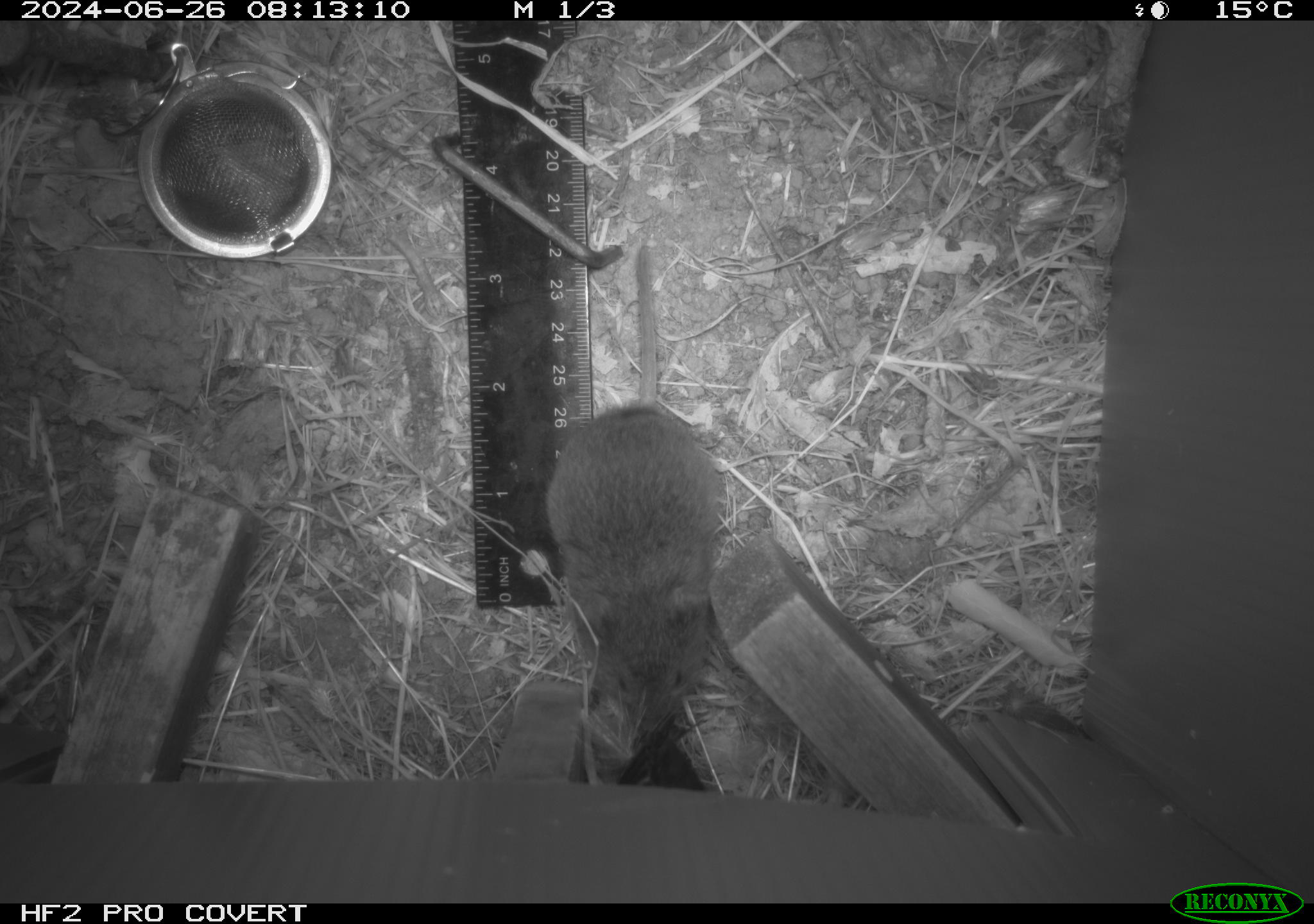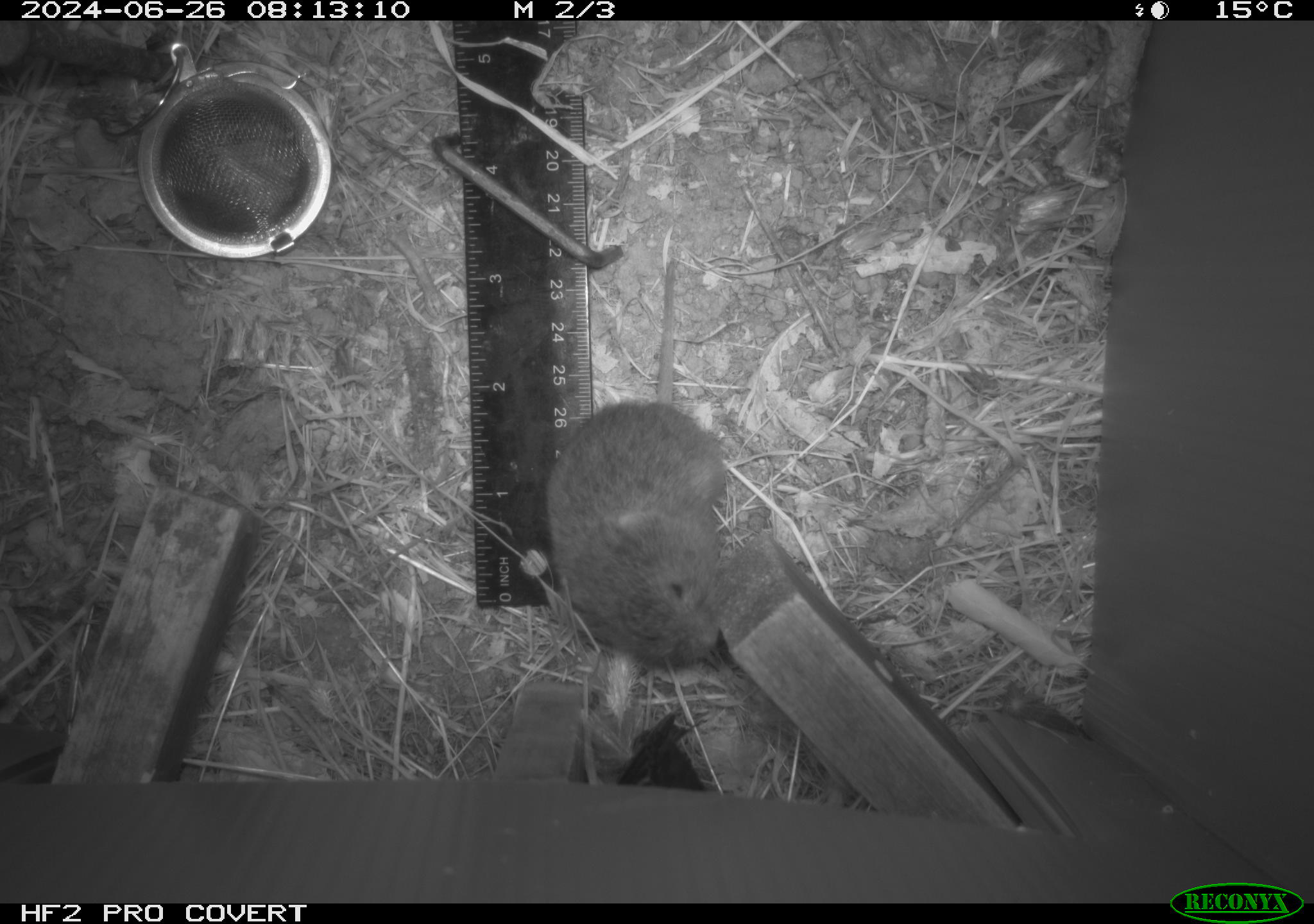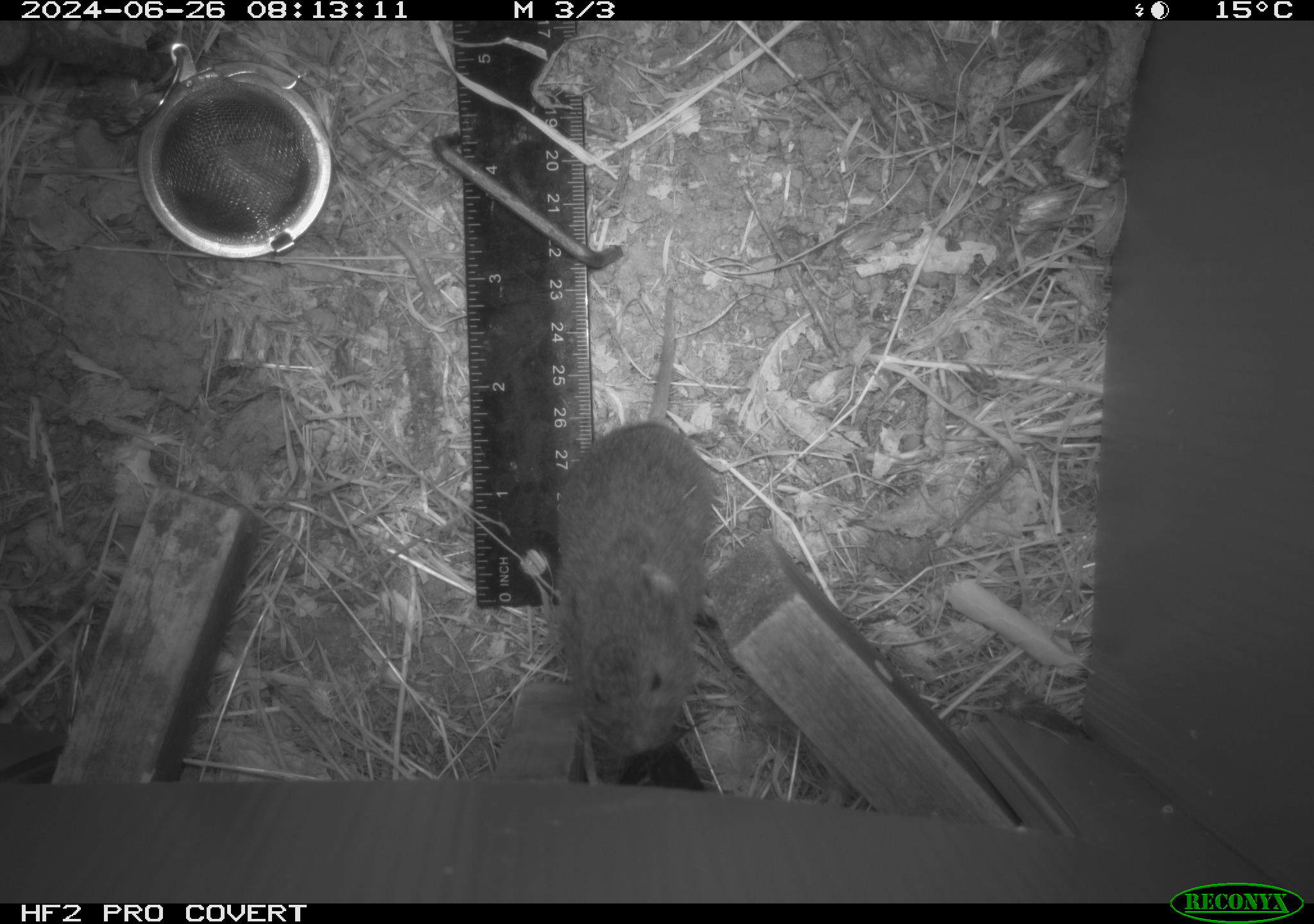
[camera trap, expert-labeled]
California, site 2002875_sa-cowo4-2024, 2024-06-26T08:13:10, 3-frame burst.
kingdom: Animalia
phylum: Chordata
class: Mammalia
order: Rodentia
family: Cricetidae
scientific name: Arvicolinae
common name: voles, lemmings, and muskrats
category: arvicolinae subfamily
Arvicolinae subfamily (voles, lemmings, and muskrats) (Arvicolinae).